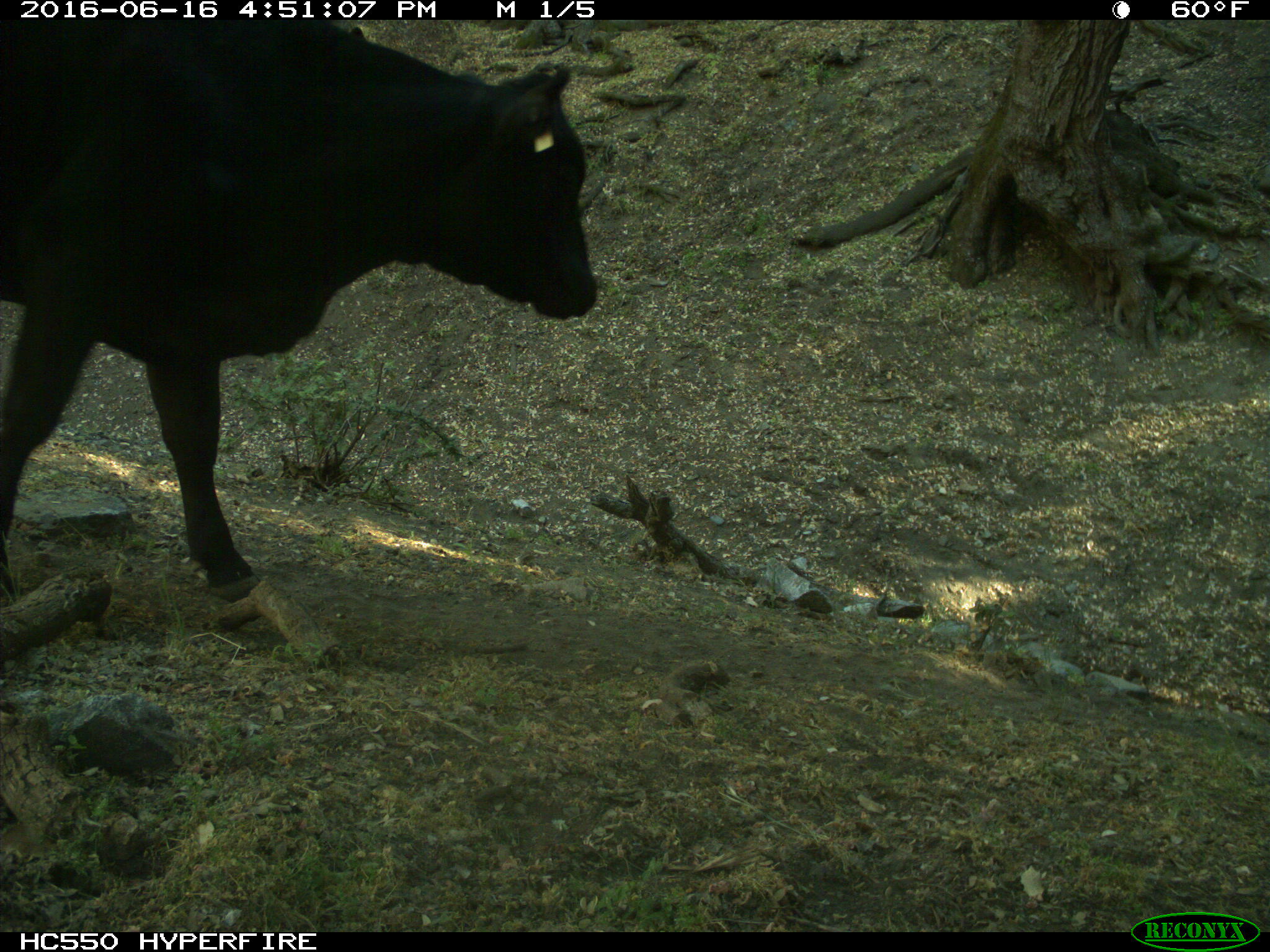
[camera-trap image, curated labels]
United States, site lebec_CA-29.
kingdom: Animalia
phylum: Chordata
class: Mammalia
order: Artiodactyla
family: Bovidae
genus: Bos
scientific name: Bos taurus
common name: domestic cow